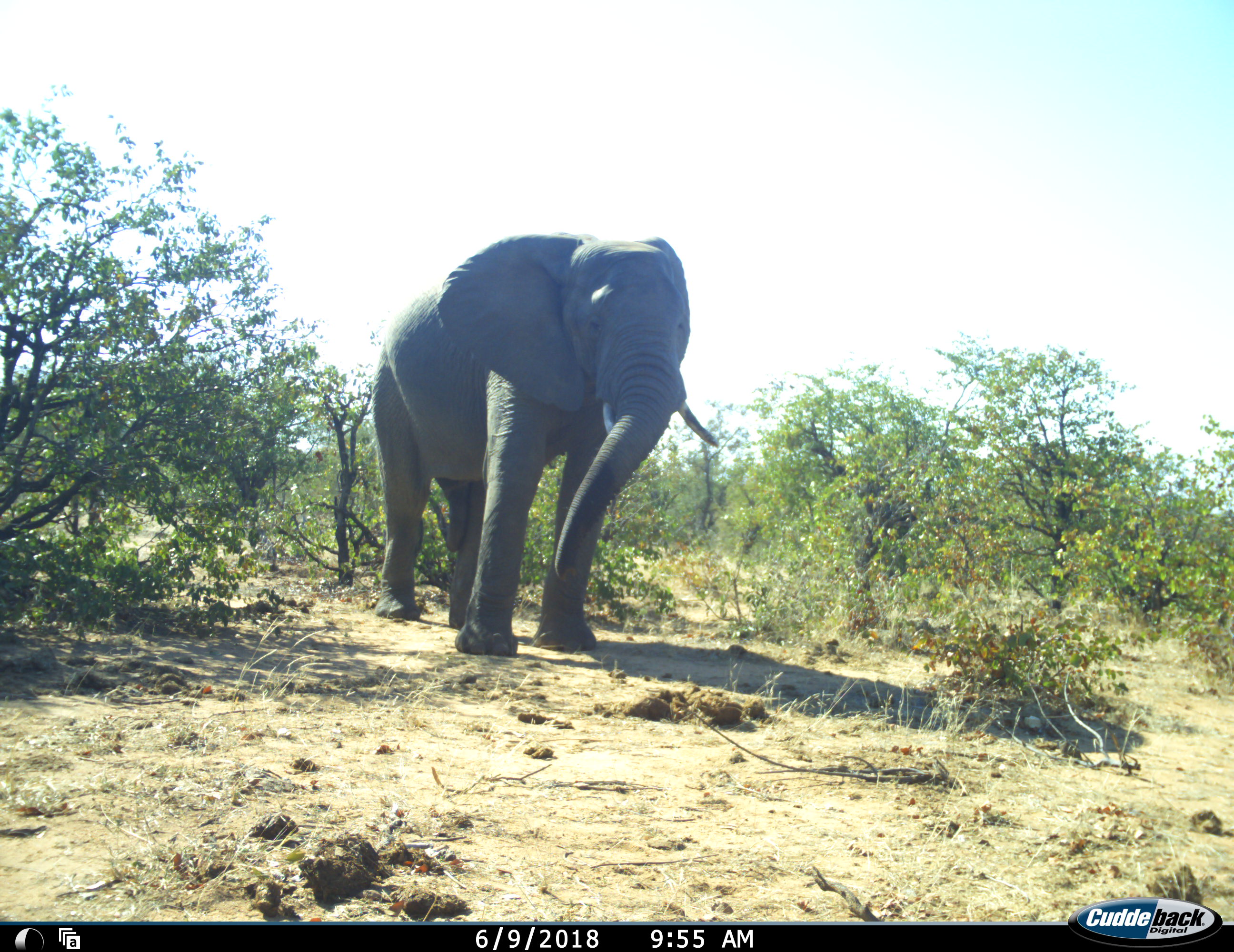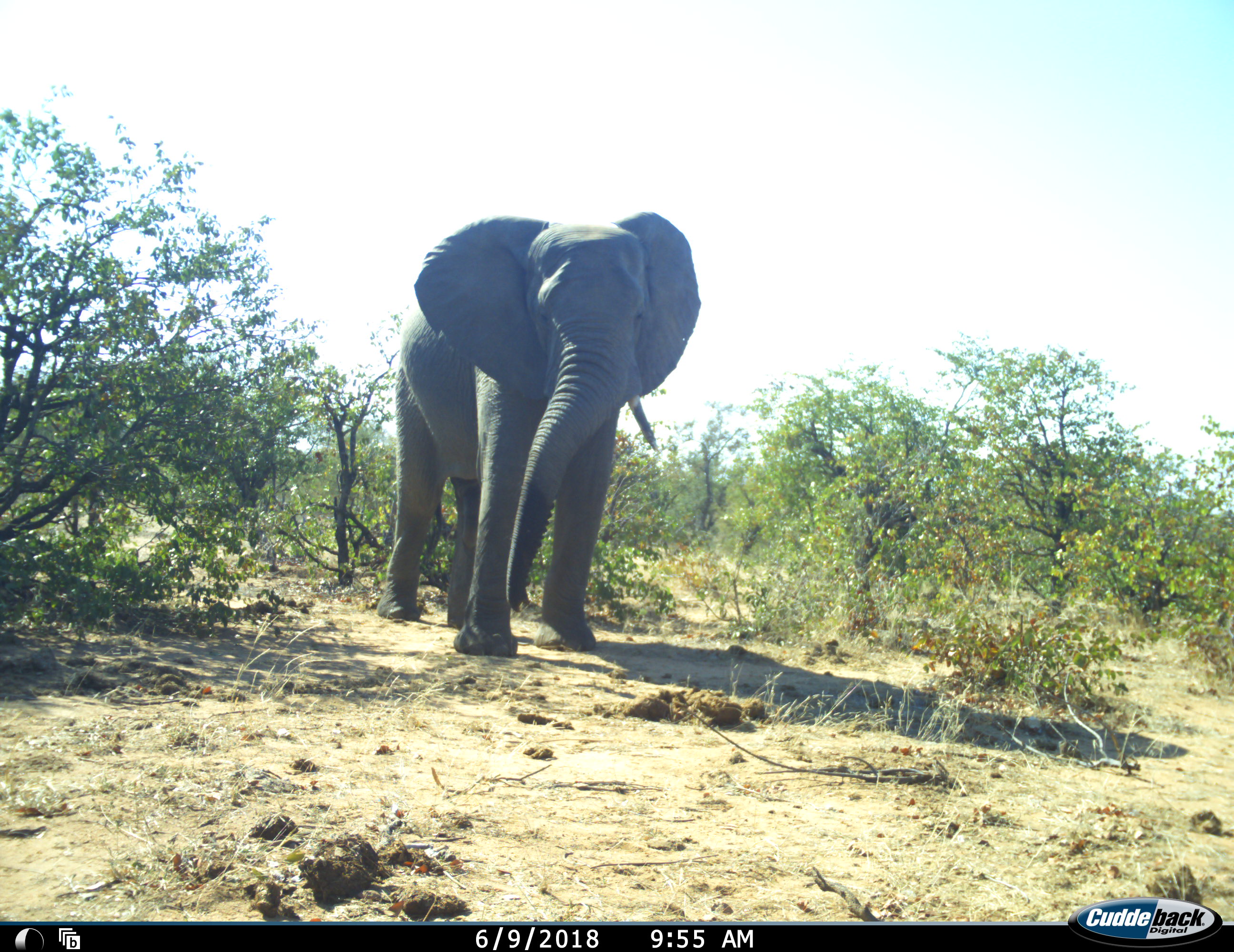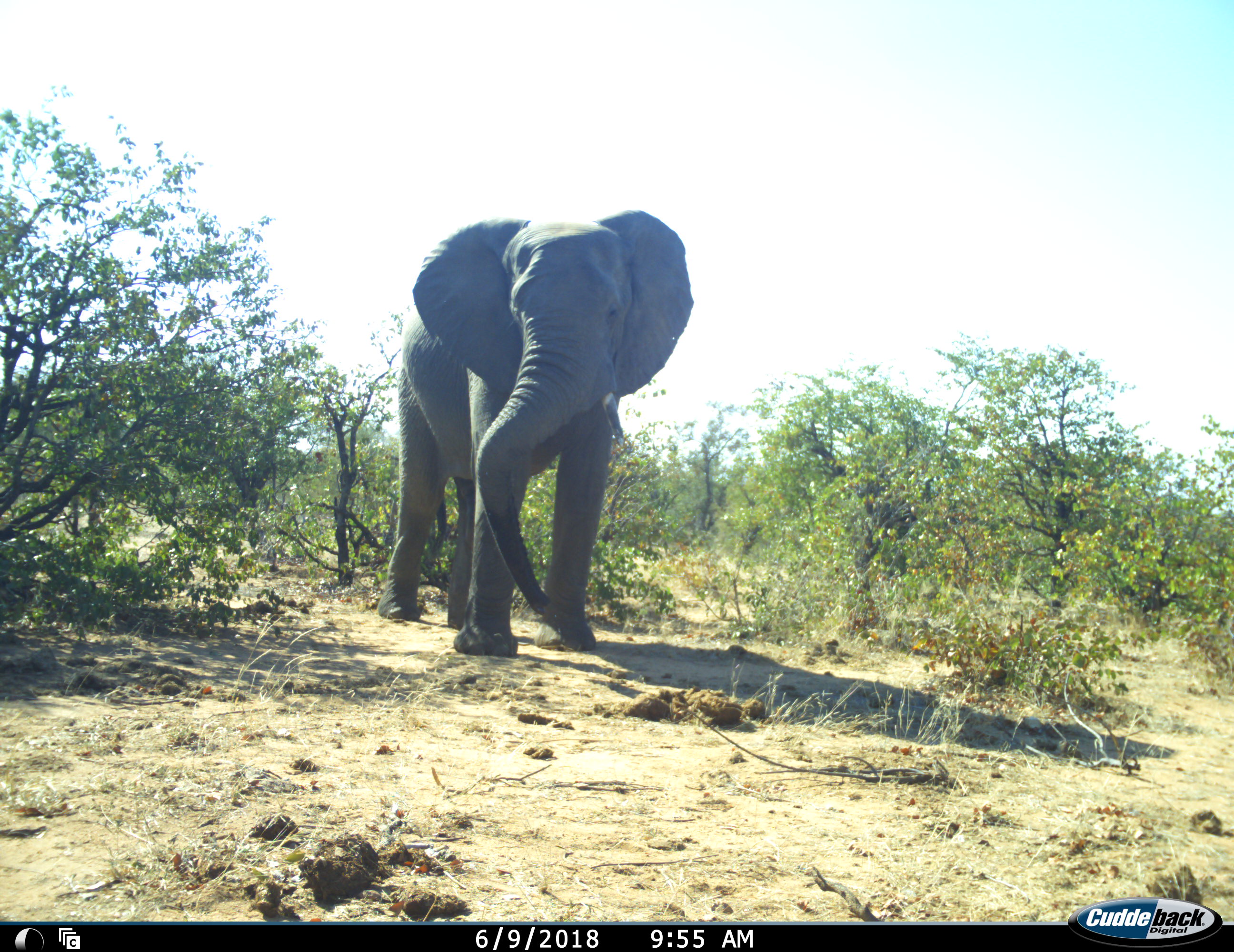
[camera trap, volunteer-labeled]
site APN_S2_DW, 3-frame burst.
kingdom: Animalia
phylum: Chordata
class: Mammalia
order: Proboscidea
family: Elephantidae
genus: Loxodonta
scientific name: Loxodonta africana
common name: african bush elephant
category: elephant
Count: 1.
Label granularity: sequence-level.